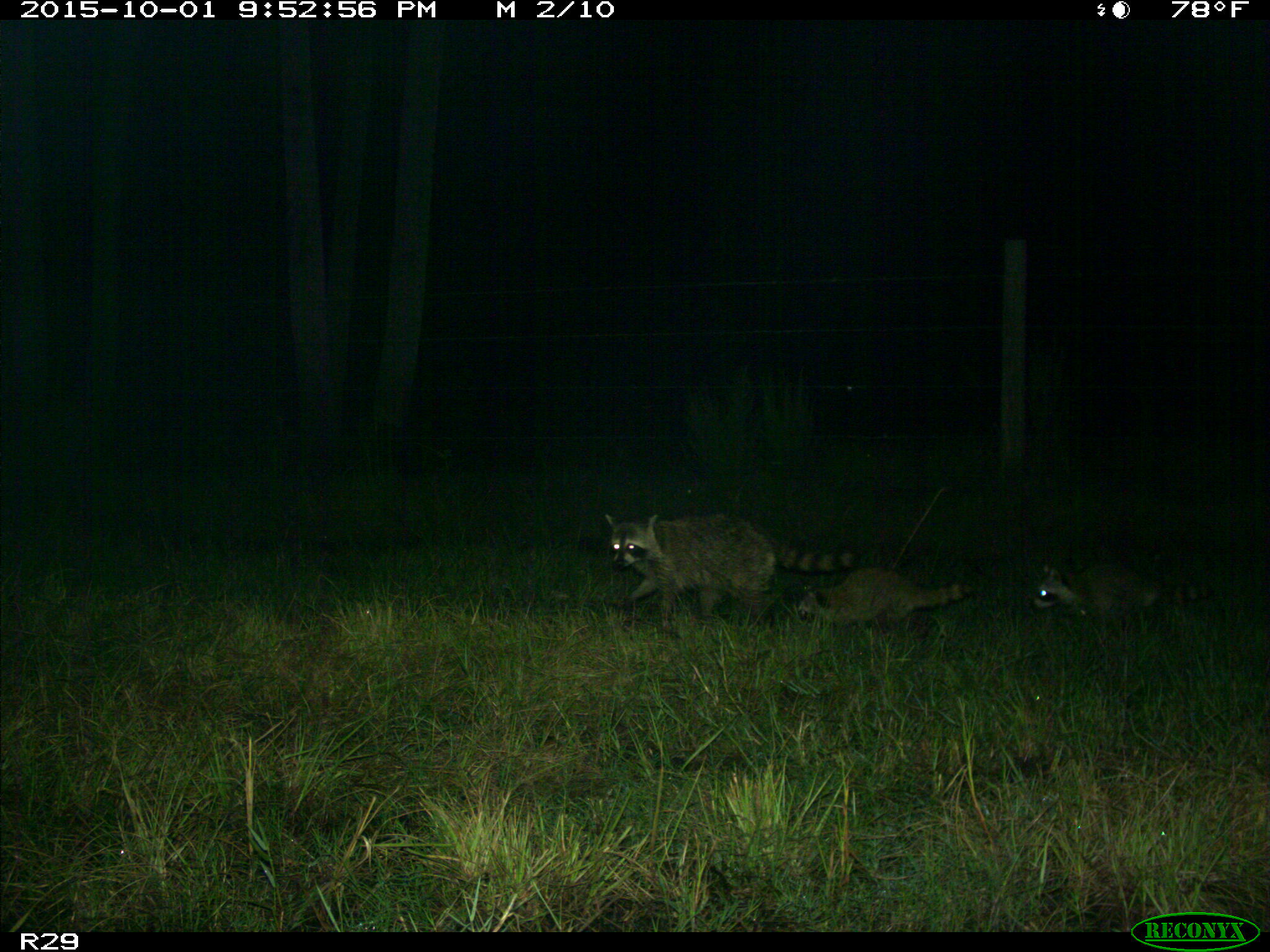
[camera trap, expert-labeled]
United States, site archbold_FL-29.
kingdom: Animalia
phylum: Chordata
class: Mammalia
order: Carnivora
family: Procyonidae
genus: Procyon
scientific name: Procyon lotor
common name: common raccoon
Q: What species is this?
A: Procyon lotor (common raccoon).